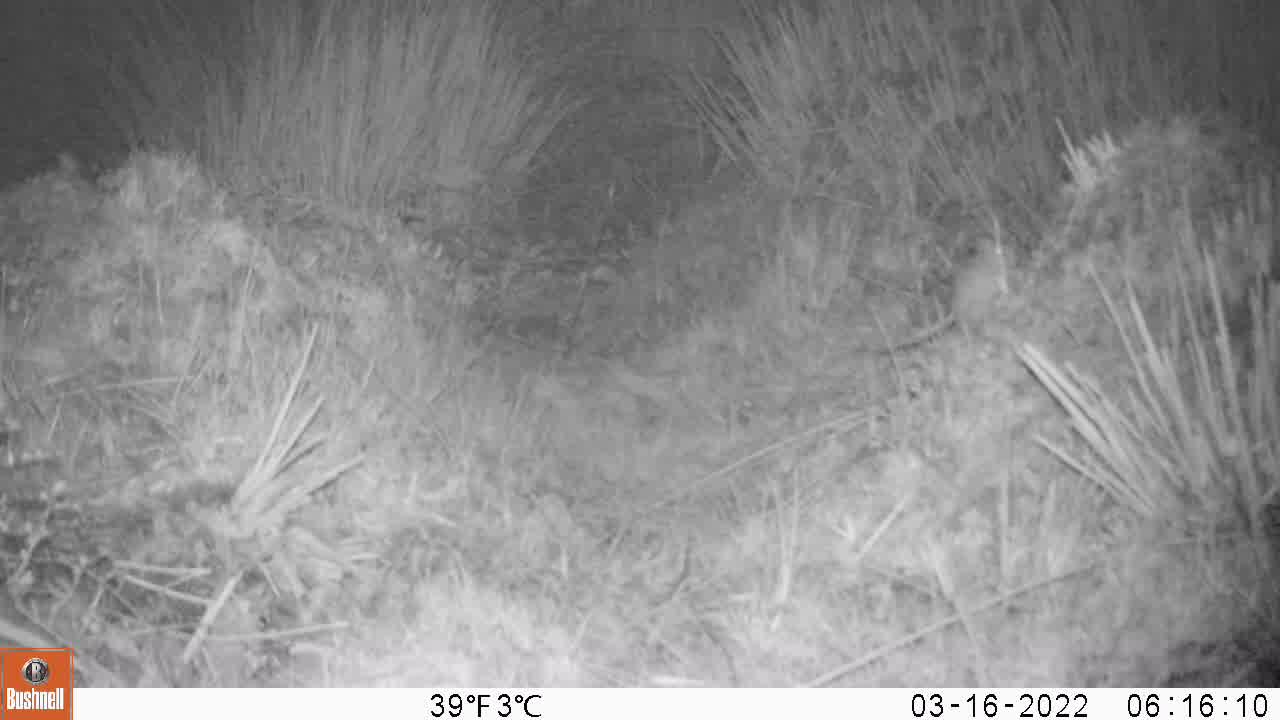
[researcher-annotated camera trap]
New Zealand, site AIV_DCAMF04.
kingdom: Animalia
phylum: Chordata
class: Mammalia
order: Rodentia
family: Muridae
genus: Mus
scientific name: Mus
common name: mouse